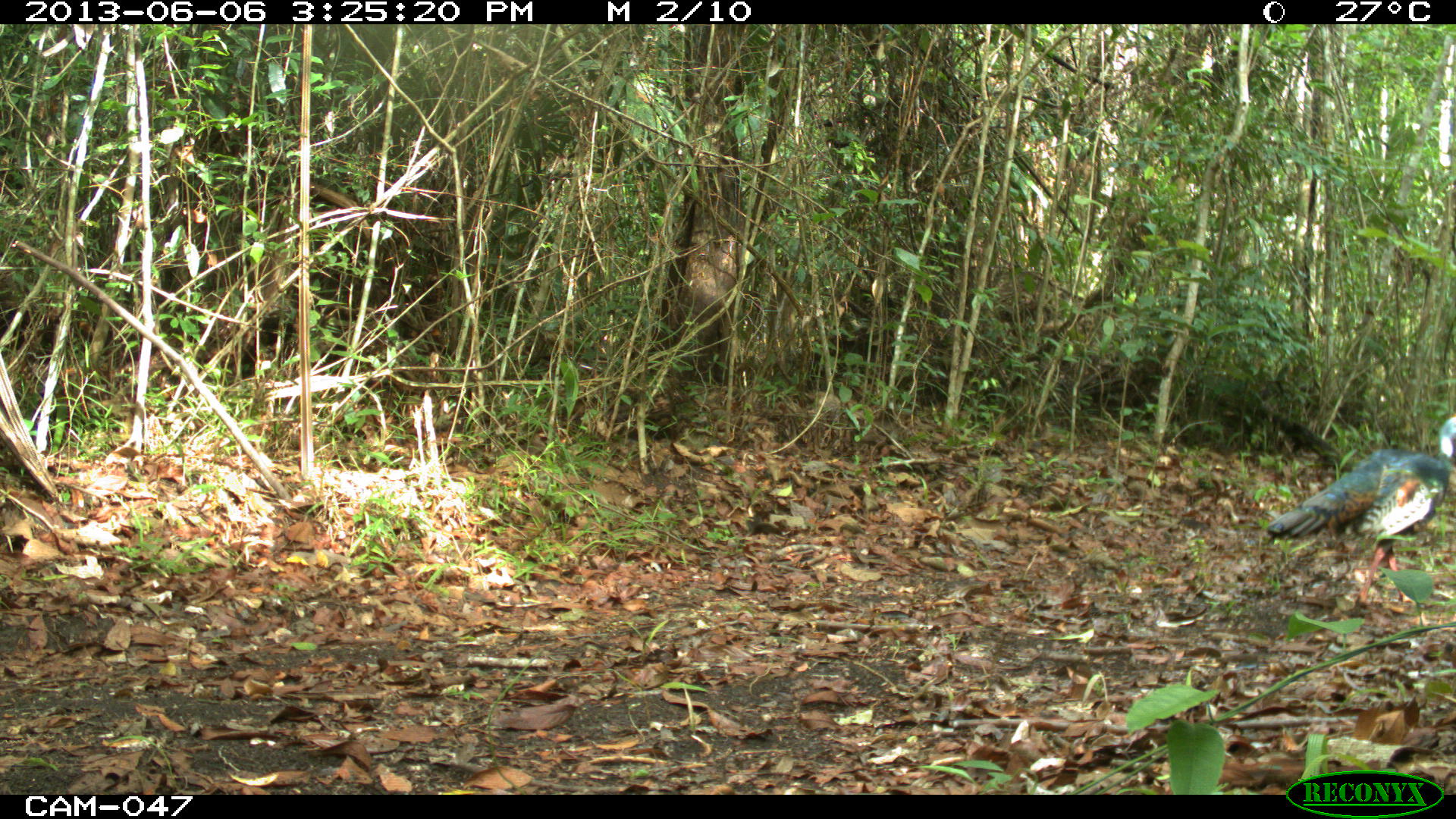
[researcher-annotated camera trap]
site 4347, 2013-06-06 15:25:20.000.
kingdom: Animalia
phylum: Chordata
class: Aves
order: Galliformes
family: Phasianidae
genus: Meleagris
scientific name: Meleagris ocellata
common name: ocellated turkey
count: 1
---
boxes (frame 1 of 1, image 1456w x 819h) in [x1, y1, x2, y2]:
meleagris ocellata: [1261, 440, 1456, 608]